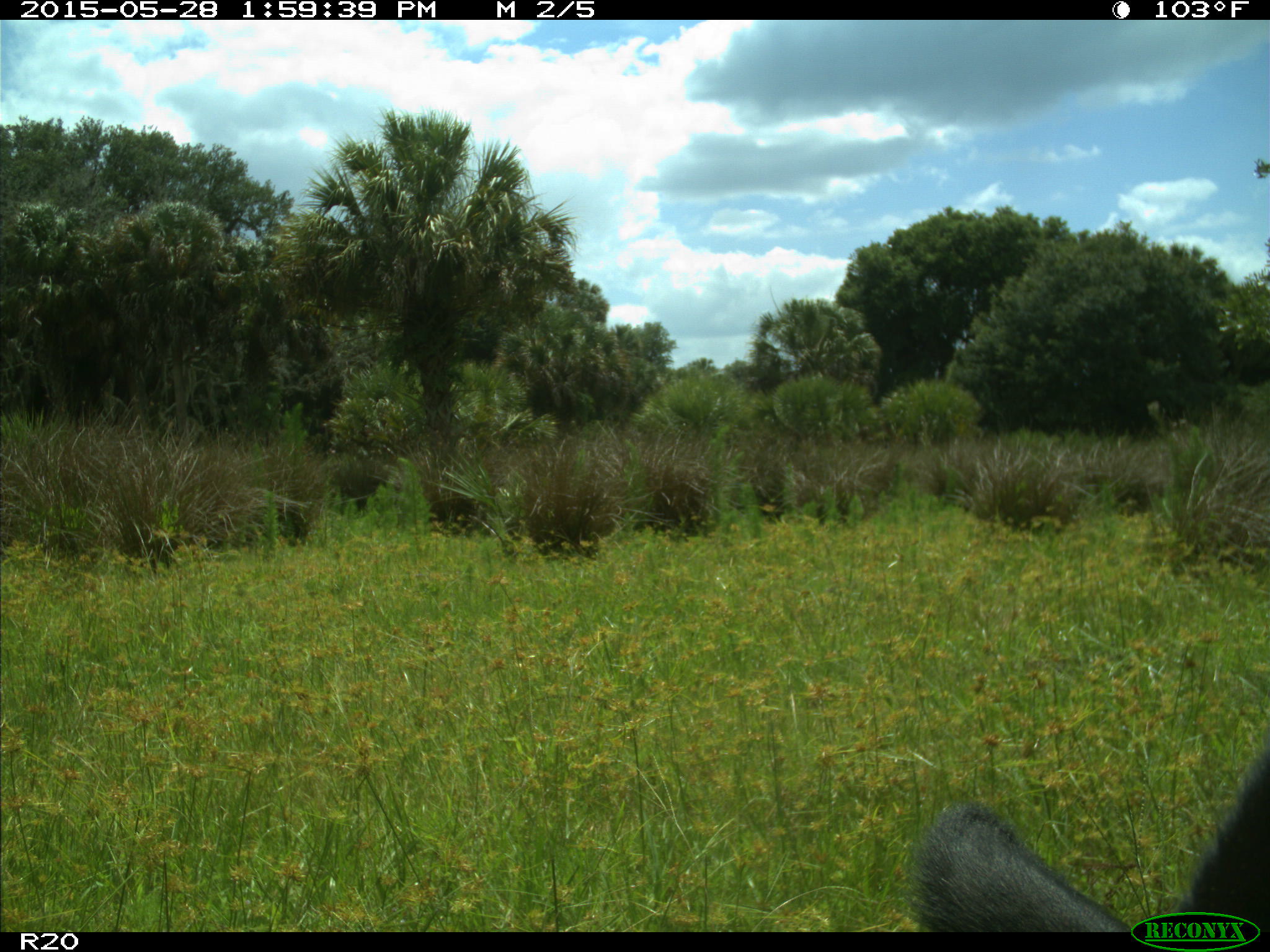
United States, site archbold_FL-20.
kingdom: Animalia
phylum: Chordata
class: Mammalia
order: Artiodactyla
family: Bovidae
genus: Bos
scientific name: Bos taurus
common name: domestic cow